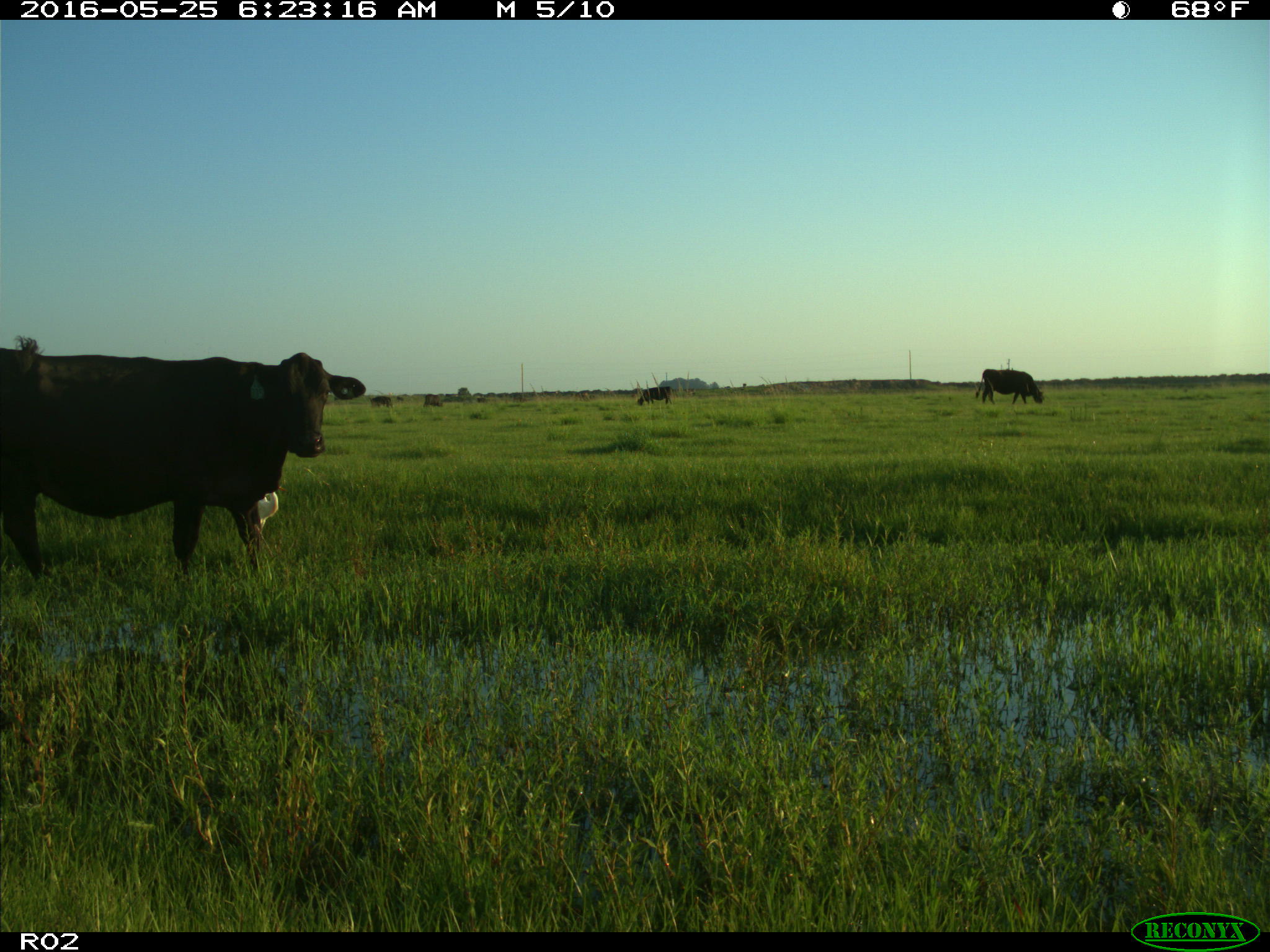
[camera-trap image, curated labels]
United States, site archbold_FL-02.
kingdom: Animalia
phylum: Chordata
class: Mammalia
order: Artiodactyla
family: Bovidae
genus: Bos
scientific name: Bos taurus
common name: domestic cow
Bos taurus (domestic cow).